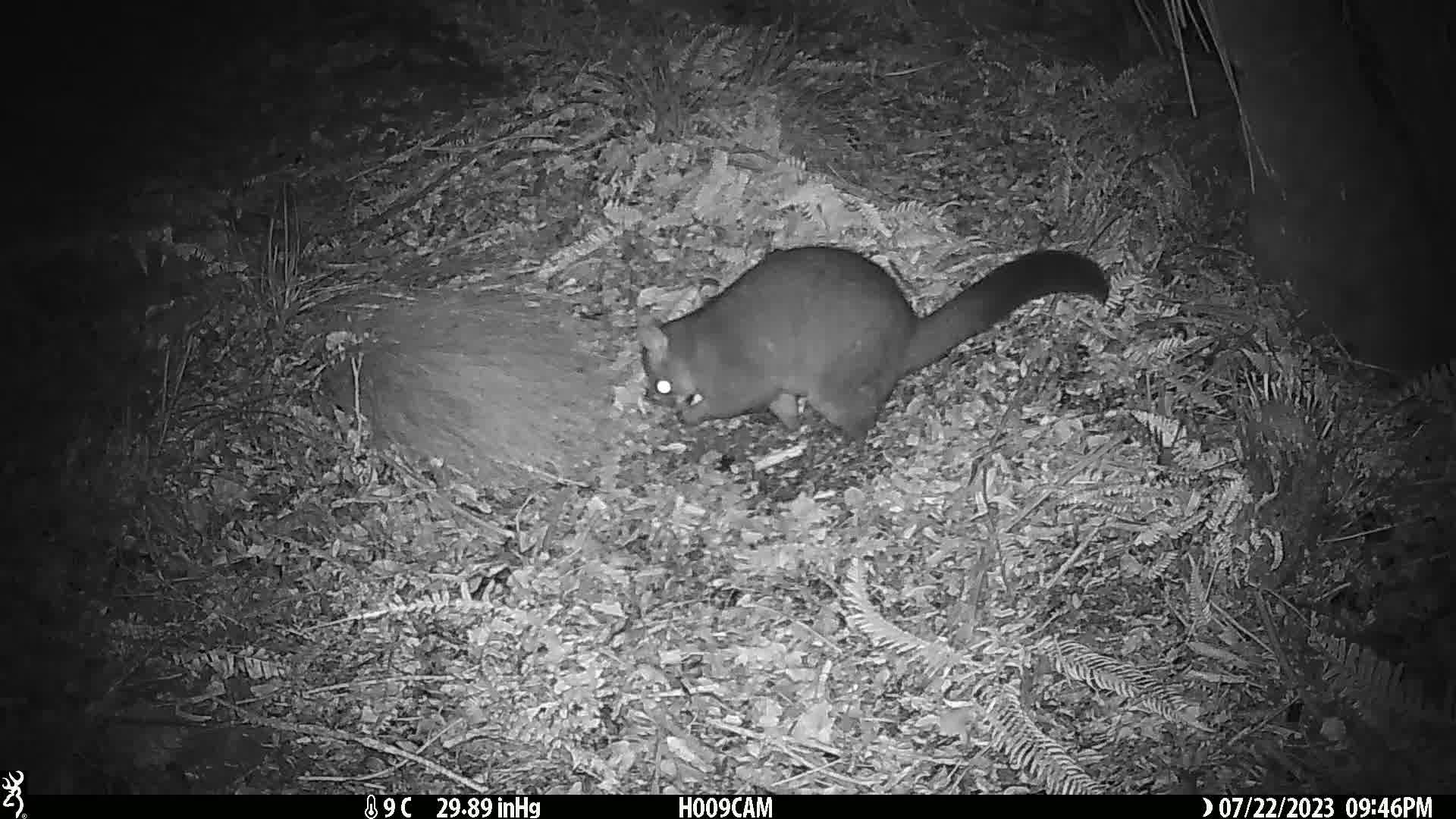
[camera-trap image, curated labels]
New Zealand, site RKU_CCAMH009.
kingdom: Animalia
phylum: Chordata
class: Mammalia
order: Diprotodontia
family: Phalangeridae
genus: Trichosurus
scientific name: Trichosurus vulpecula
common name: common brushtail possum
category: possum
Possum (common brushtail possum) (Trichosurus vulpecula).